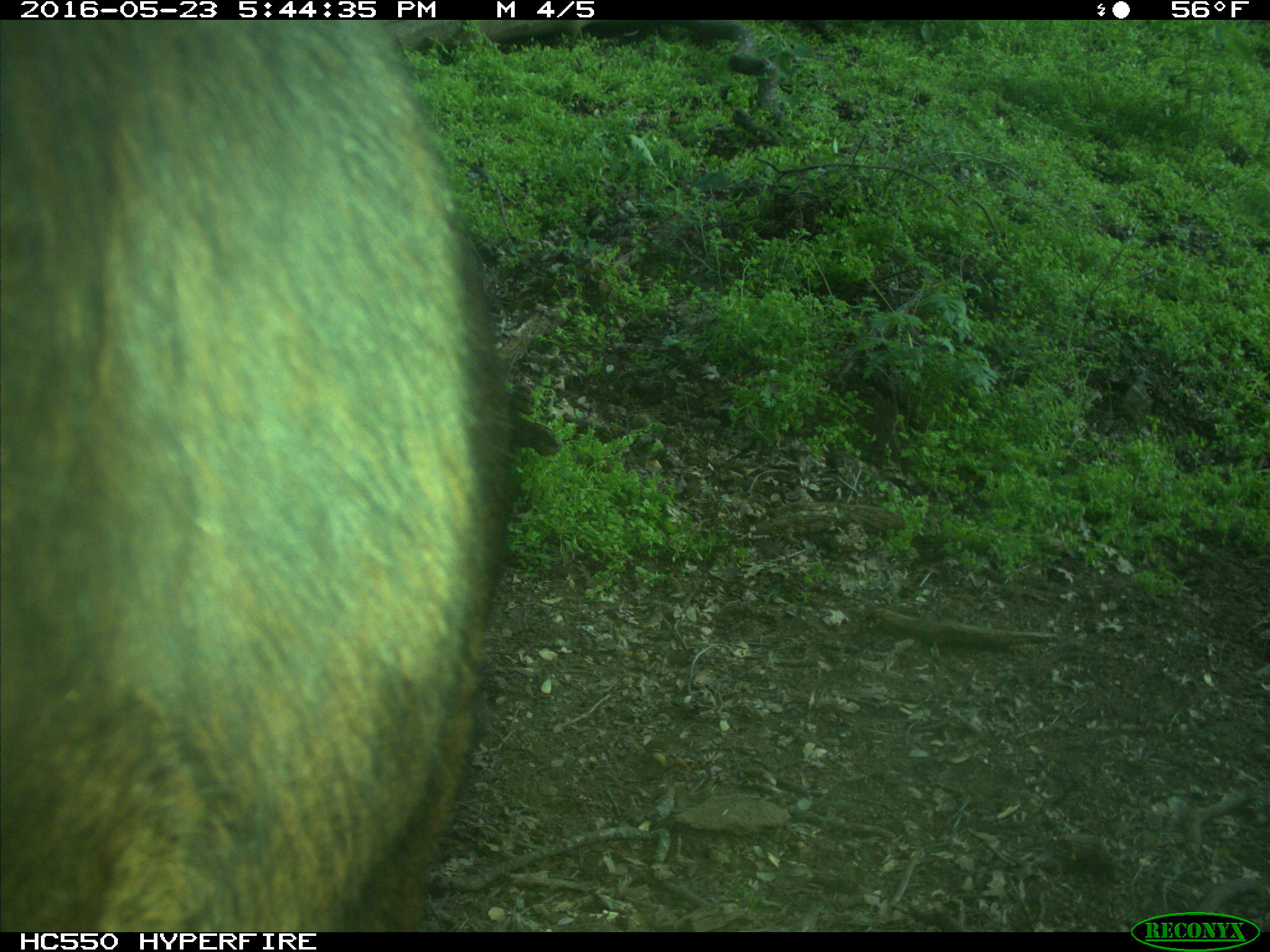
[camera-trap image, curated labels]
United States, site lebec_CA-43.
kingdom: Animalia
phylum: Chordata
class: Mammalia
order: Artiodactyla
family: Bovidae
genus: Bos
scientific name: Bos taurus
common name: domestic cow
Bos taurus (domestic cow).